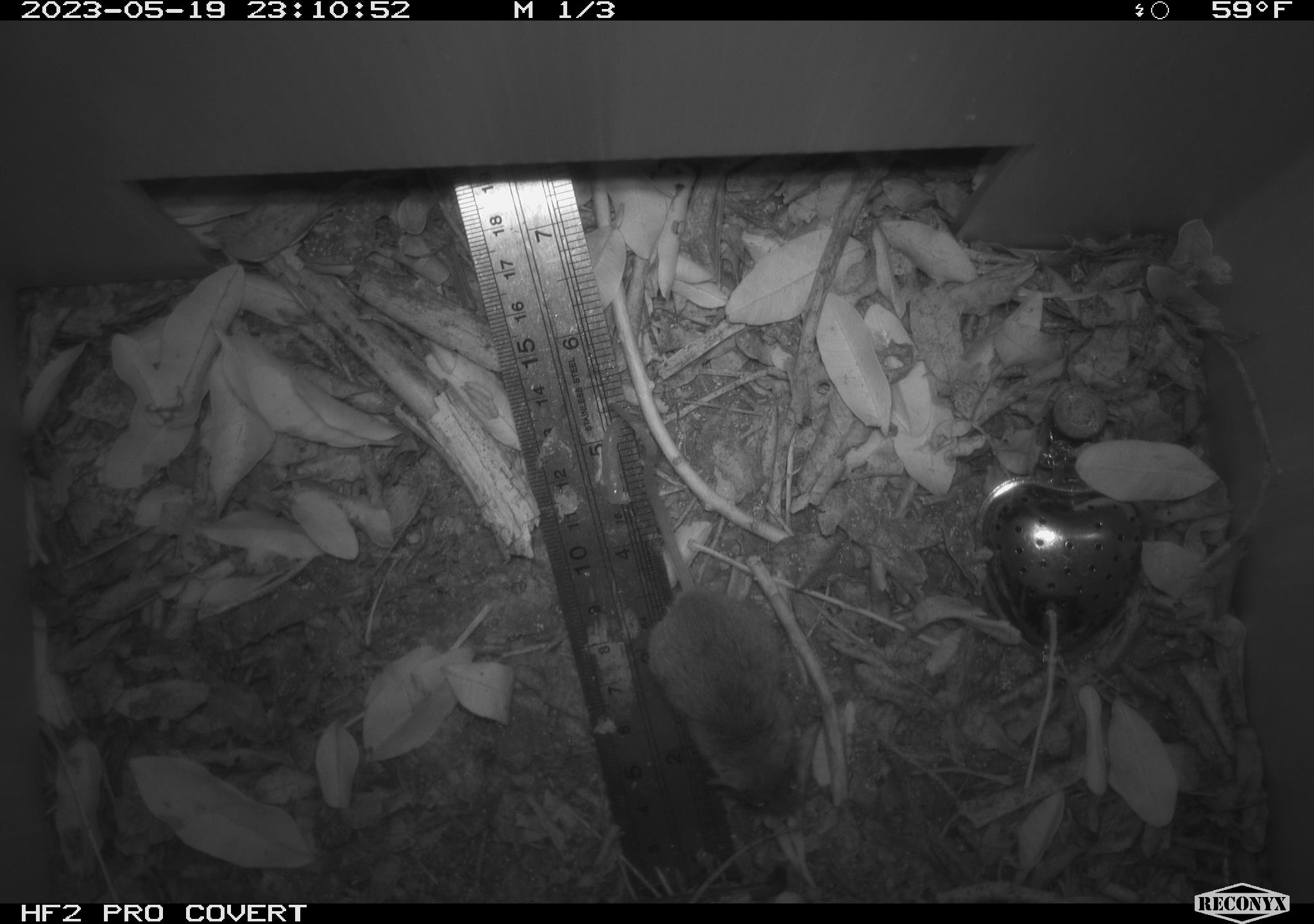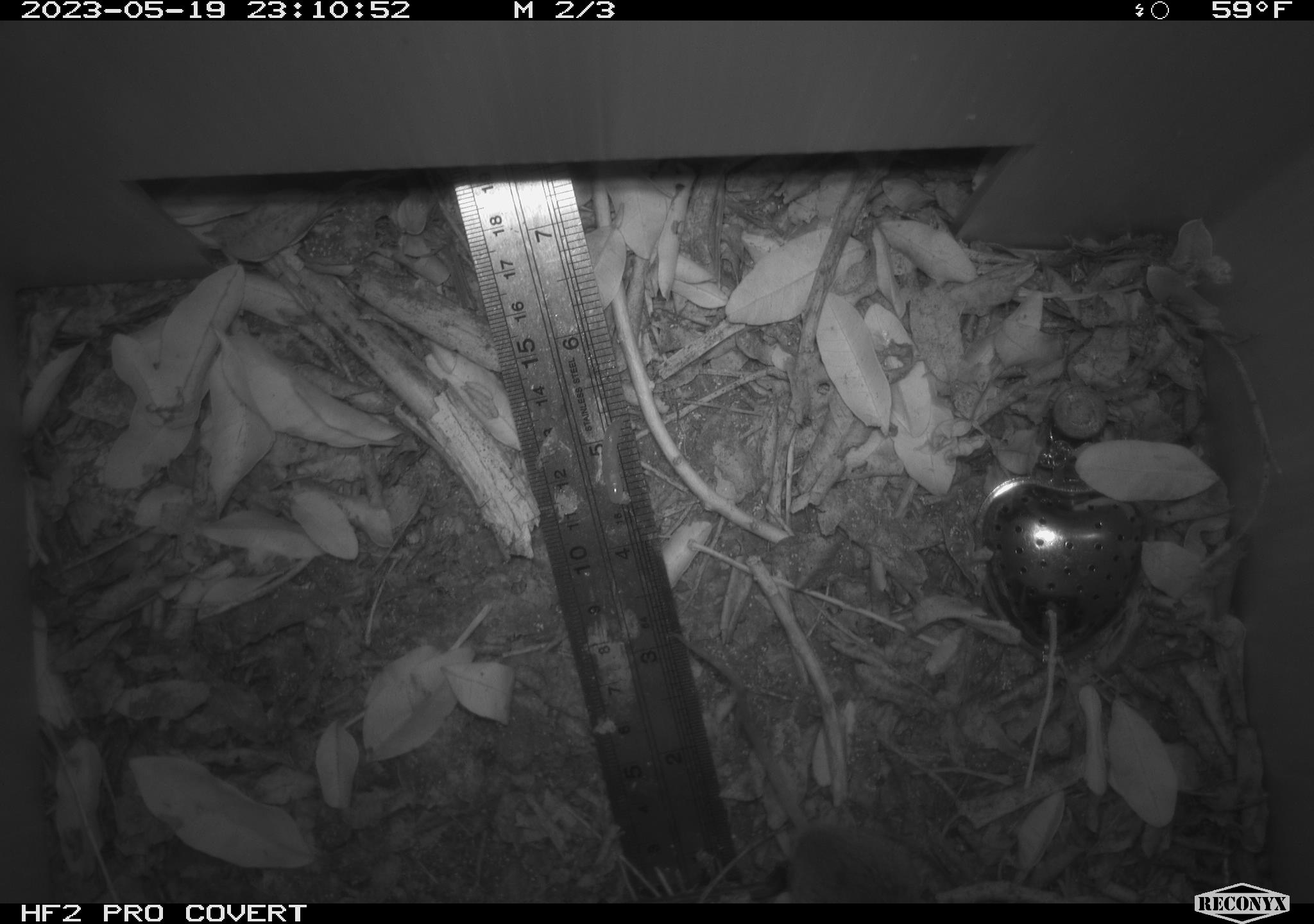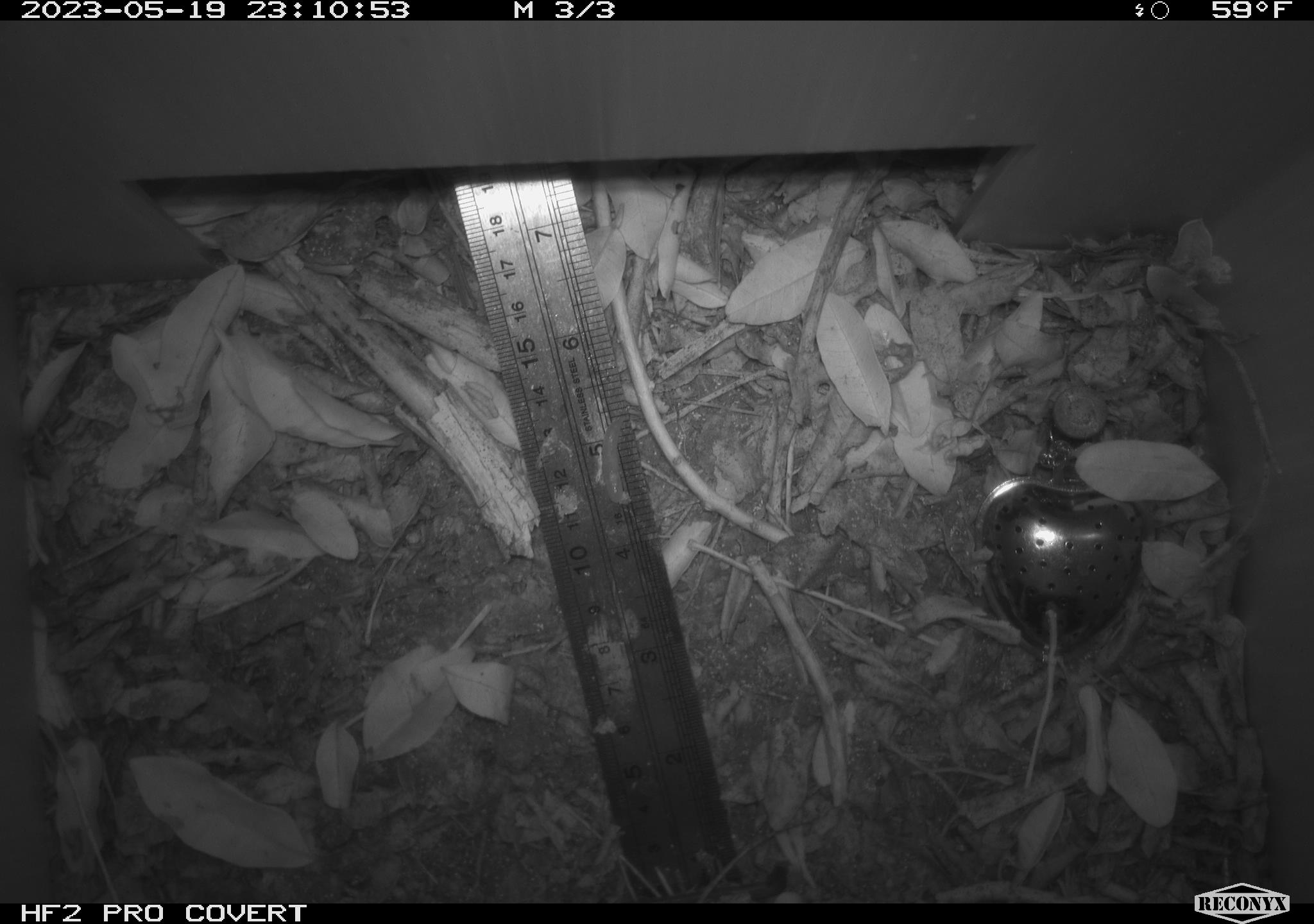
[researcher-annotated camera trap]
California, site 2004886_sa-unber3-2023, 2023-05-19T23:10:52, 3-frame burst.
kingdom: Animalia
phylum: Chordata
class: Mammalia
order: Rodentia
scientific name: Rodentia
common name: mouse species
Mouse species (Rodentia).